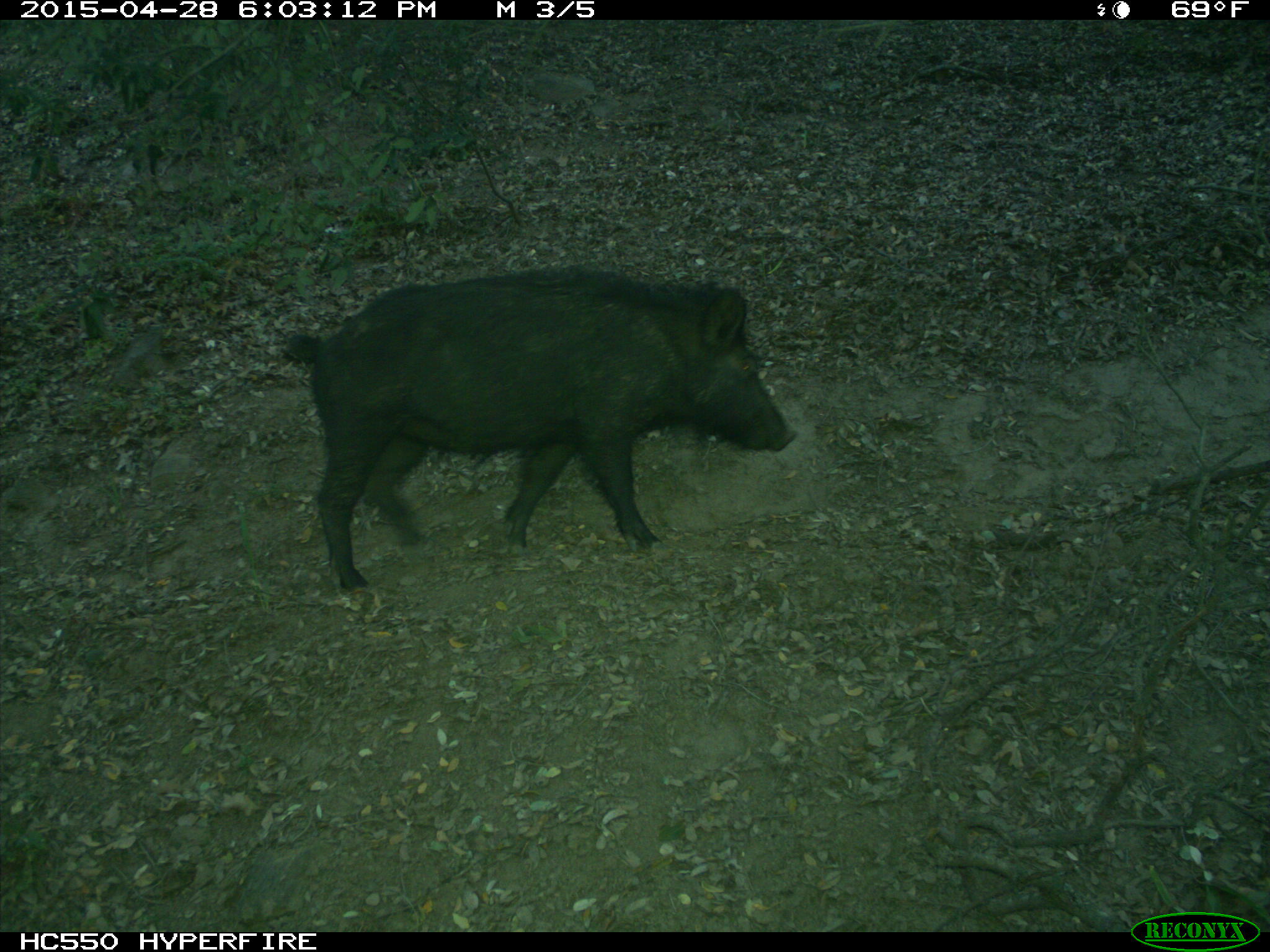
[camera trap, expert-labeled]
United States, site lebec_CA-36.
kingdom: Animalia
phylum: Chordata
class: Mammalia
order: Artiodactyla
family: Suidae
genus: Sus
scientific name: Sus scrofa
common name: wild boar